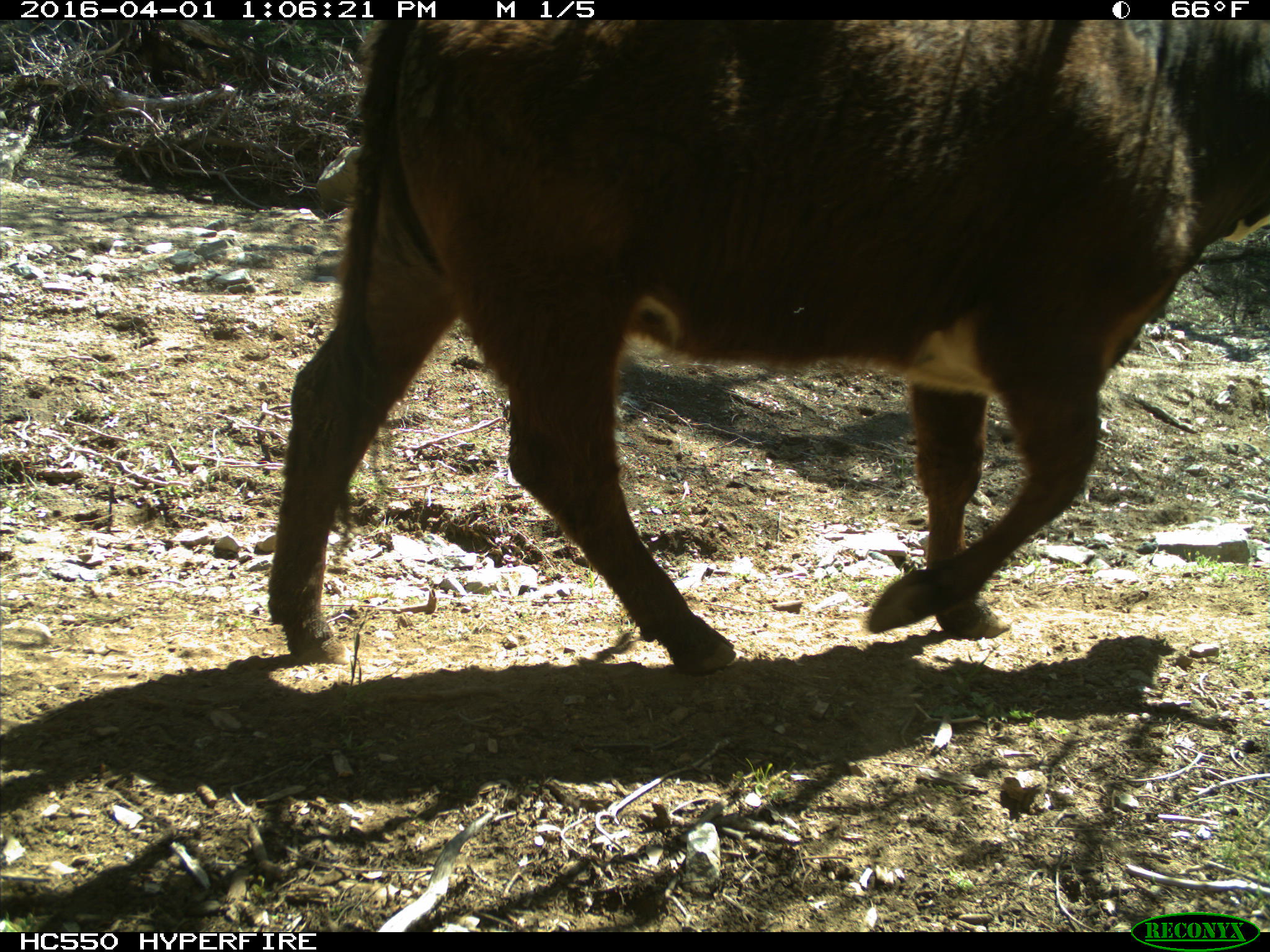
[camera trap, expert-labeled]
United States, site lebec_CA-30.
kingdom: Animalia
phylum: Chordata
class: Mammalia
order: Artiodactyla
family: Bovidae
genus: Bos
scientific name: Bos taurus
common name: domestic cow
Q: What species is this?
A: Bos taurus (domestic cow).